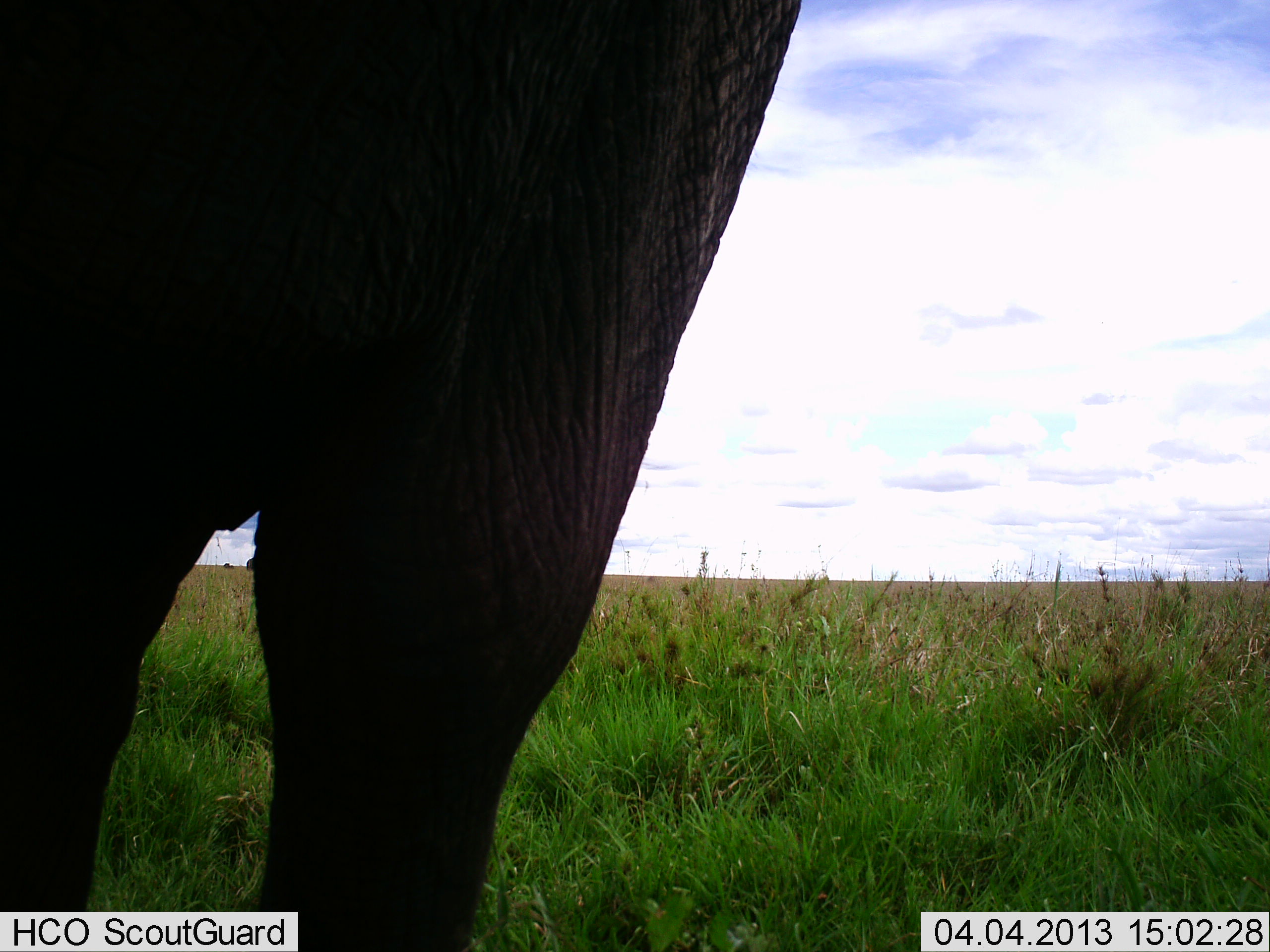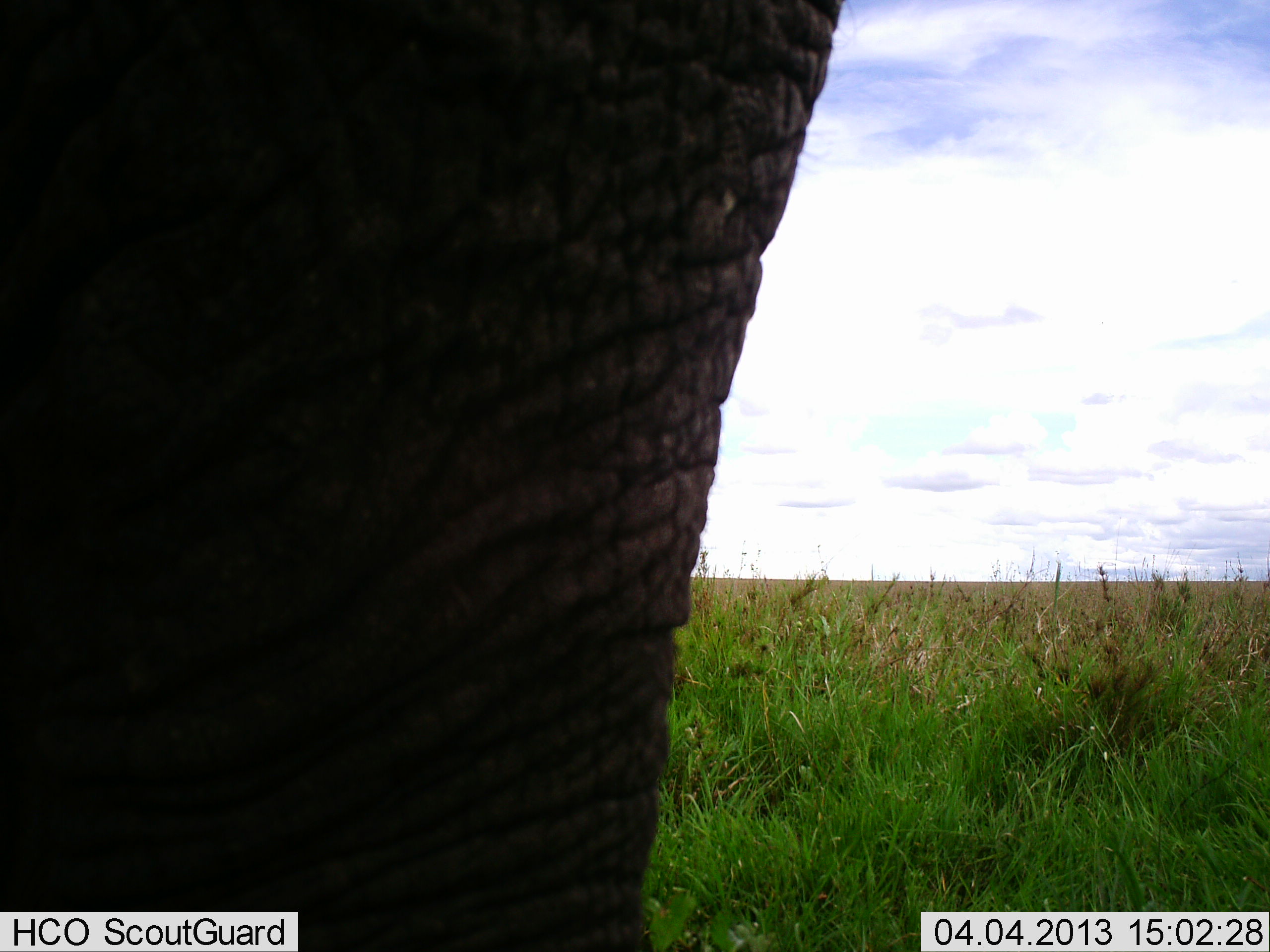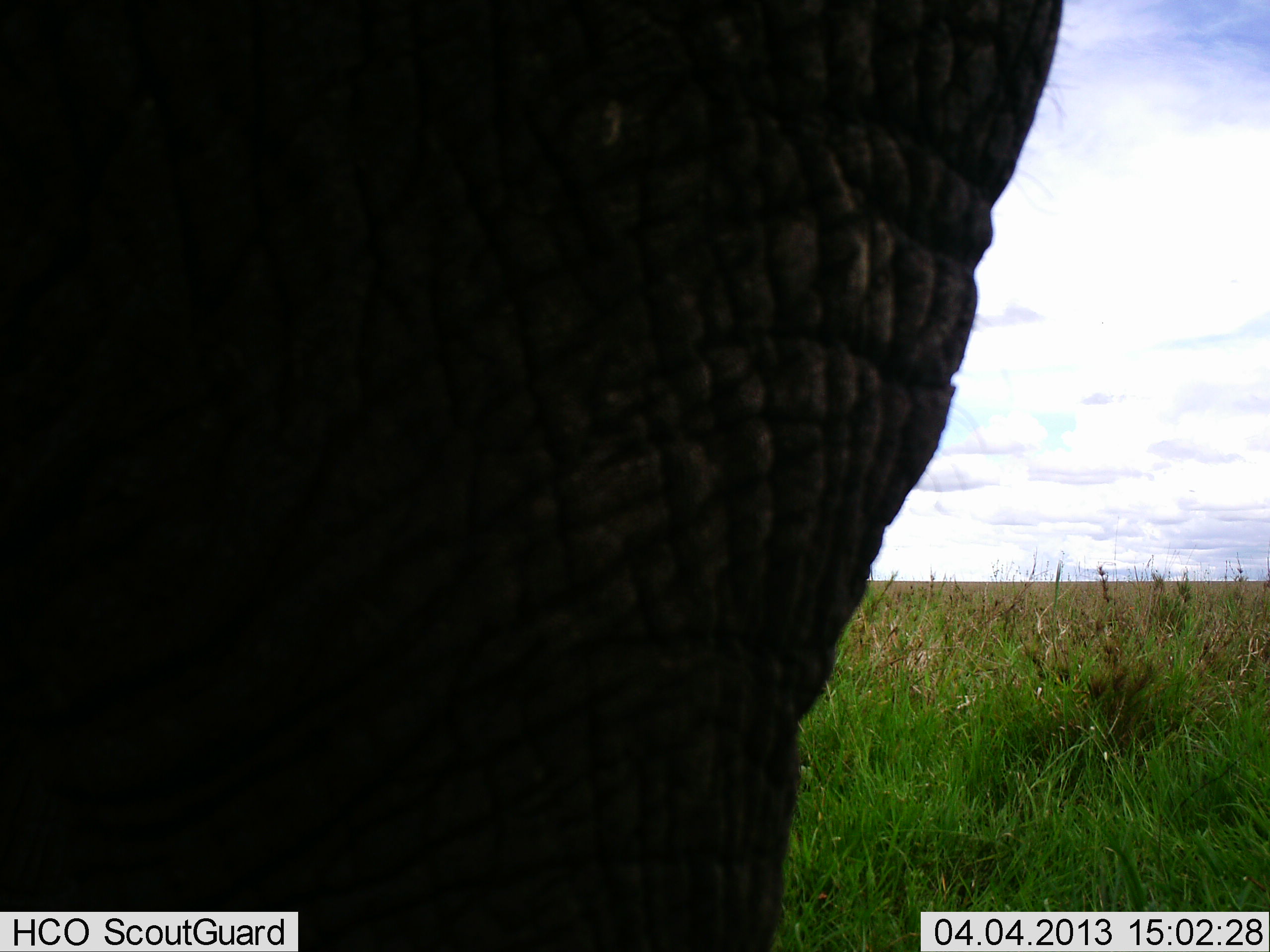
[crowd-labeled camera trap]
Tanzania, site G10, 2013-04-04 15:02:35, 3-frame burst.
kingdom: Animalia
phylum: Chordata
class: Mammalia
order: Proboscidea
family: Elephantidae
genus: Loxodonta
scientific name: Loxodonta africana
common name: african bush elephant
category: elephant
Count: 1.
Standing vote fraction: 41%.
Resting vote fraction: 0%.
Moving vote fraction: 62%.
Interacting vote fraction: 0%.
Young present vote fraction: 0%.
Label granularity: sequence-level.